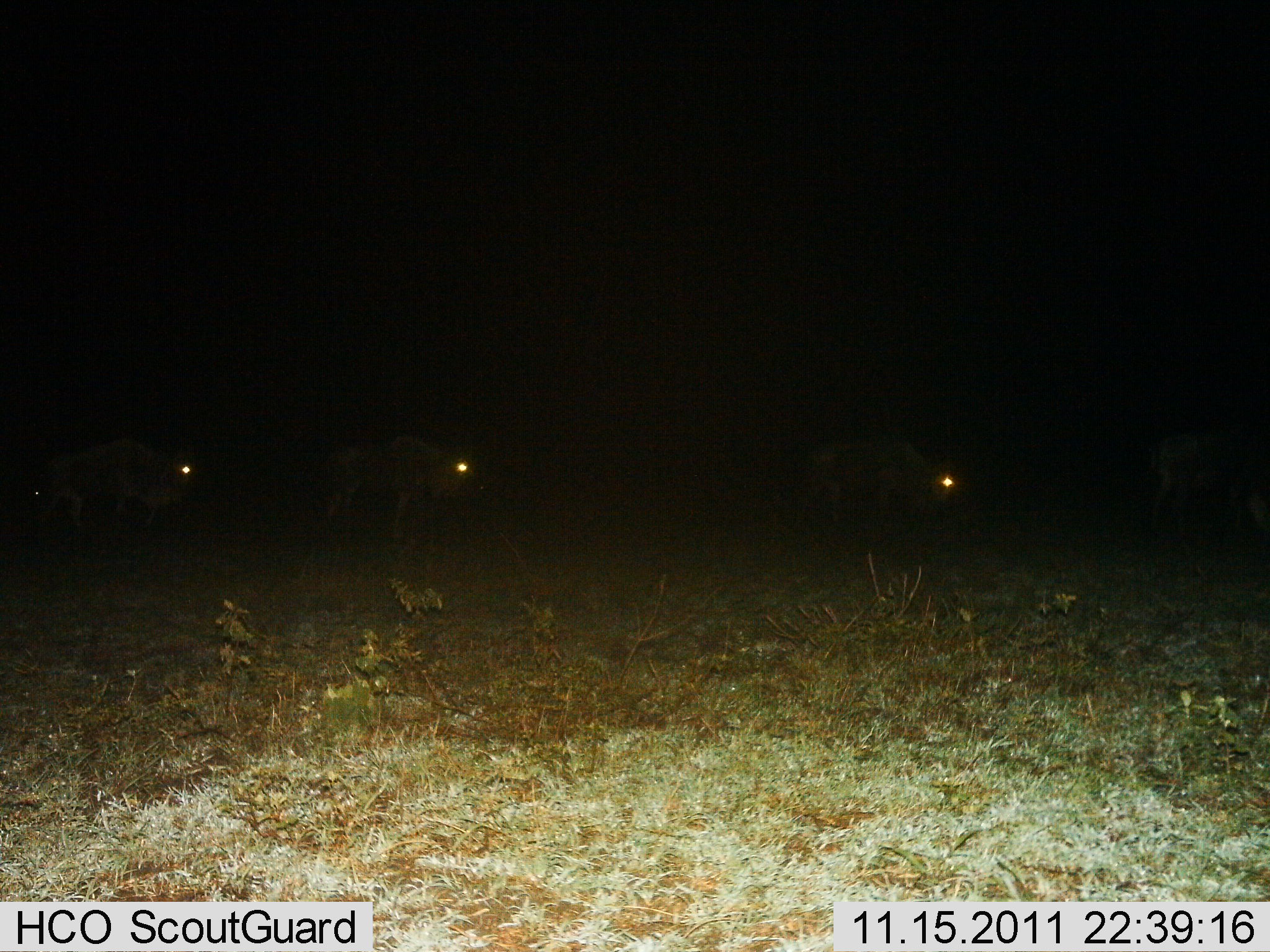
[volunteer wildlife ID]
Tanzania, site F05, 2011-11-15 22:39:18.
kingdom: Animalia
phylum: Chordata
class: Mammalia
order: Artiodactyla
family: Bovidae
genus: Connochaetes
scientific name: Connochaetes taurinus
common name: blue wildebeest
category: wildebeest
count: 4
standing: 46%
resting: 0%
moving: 62%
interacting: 0%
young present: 0%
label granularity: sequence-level